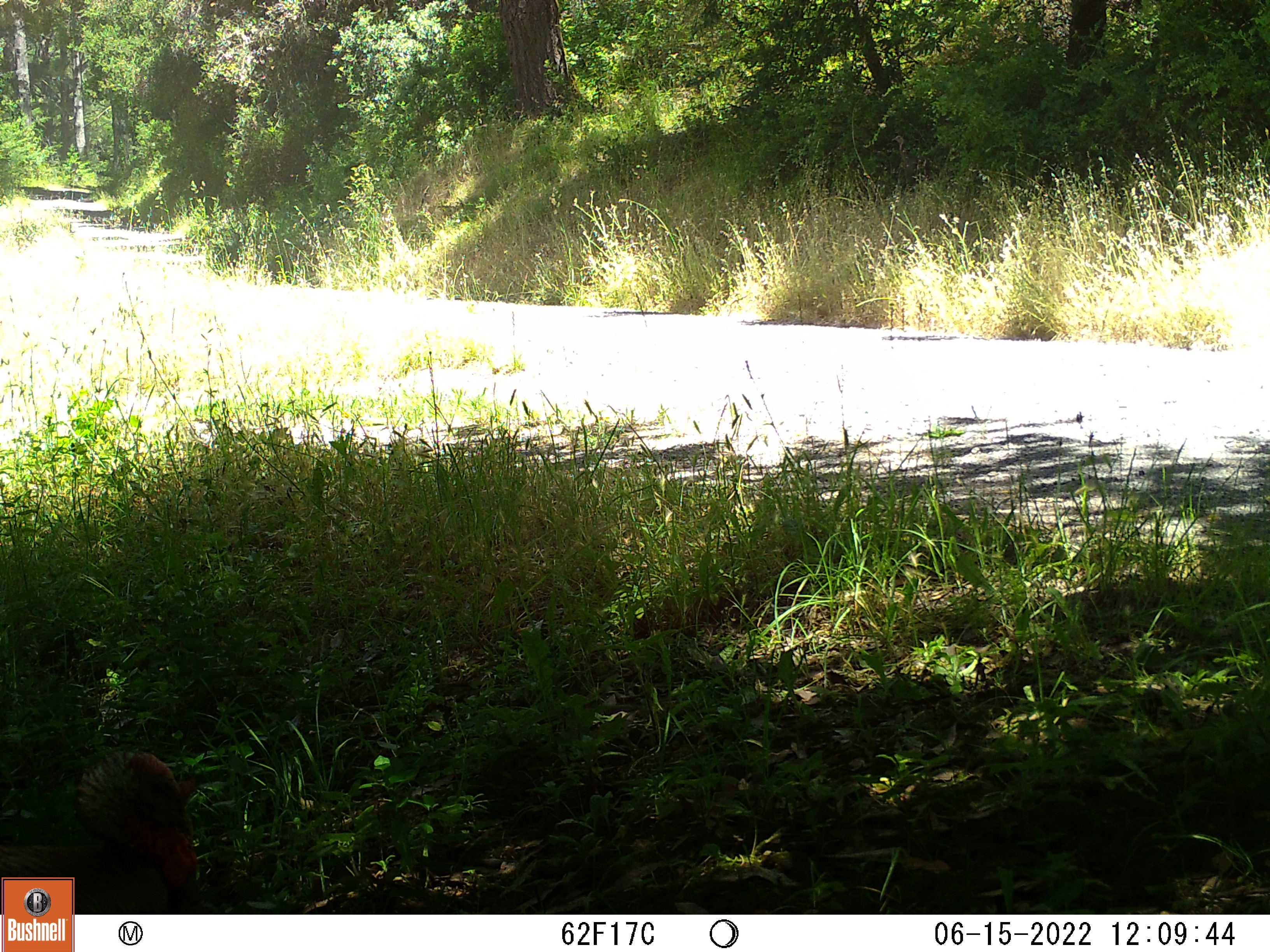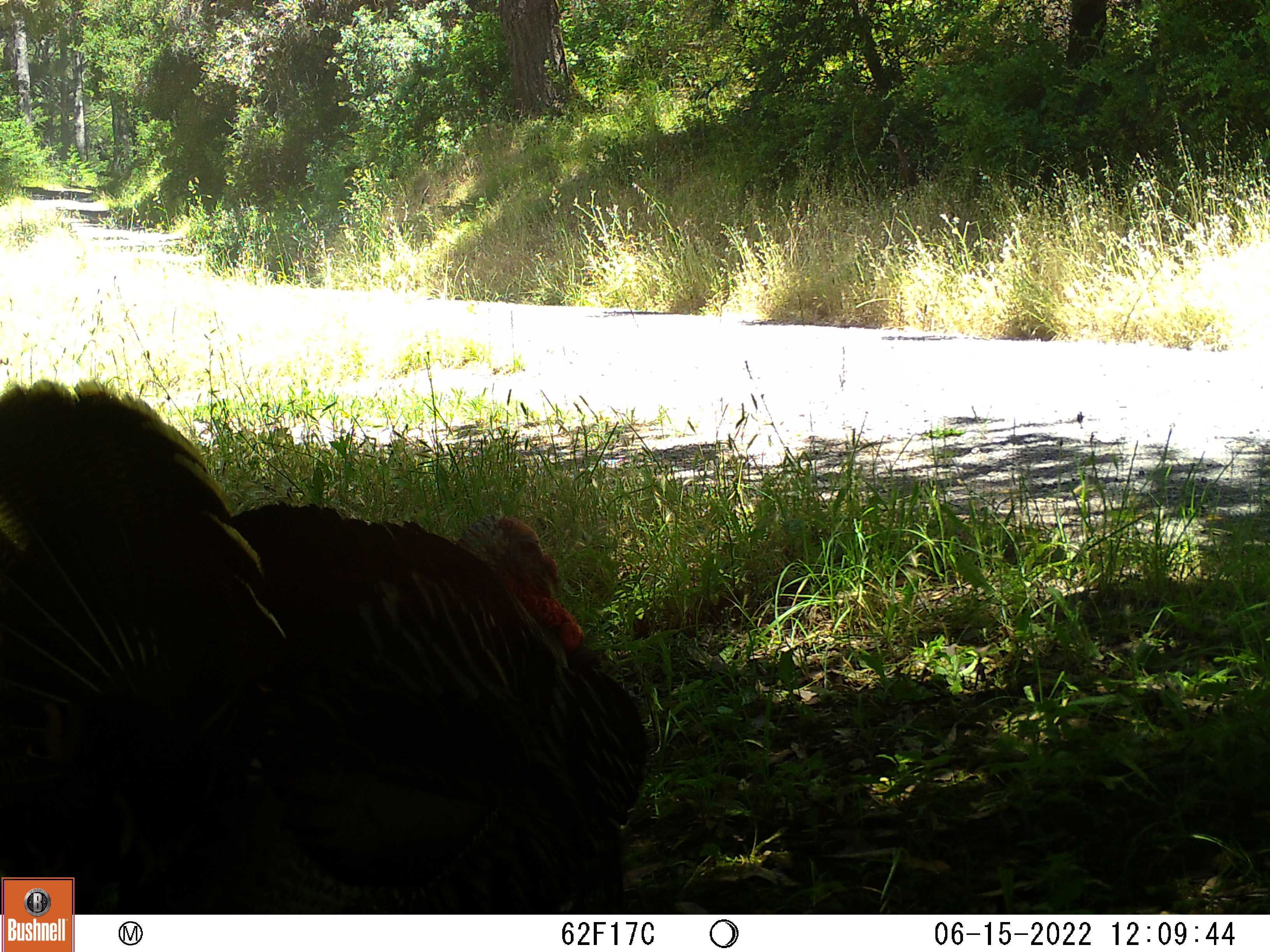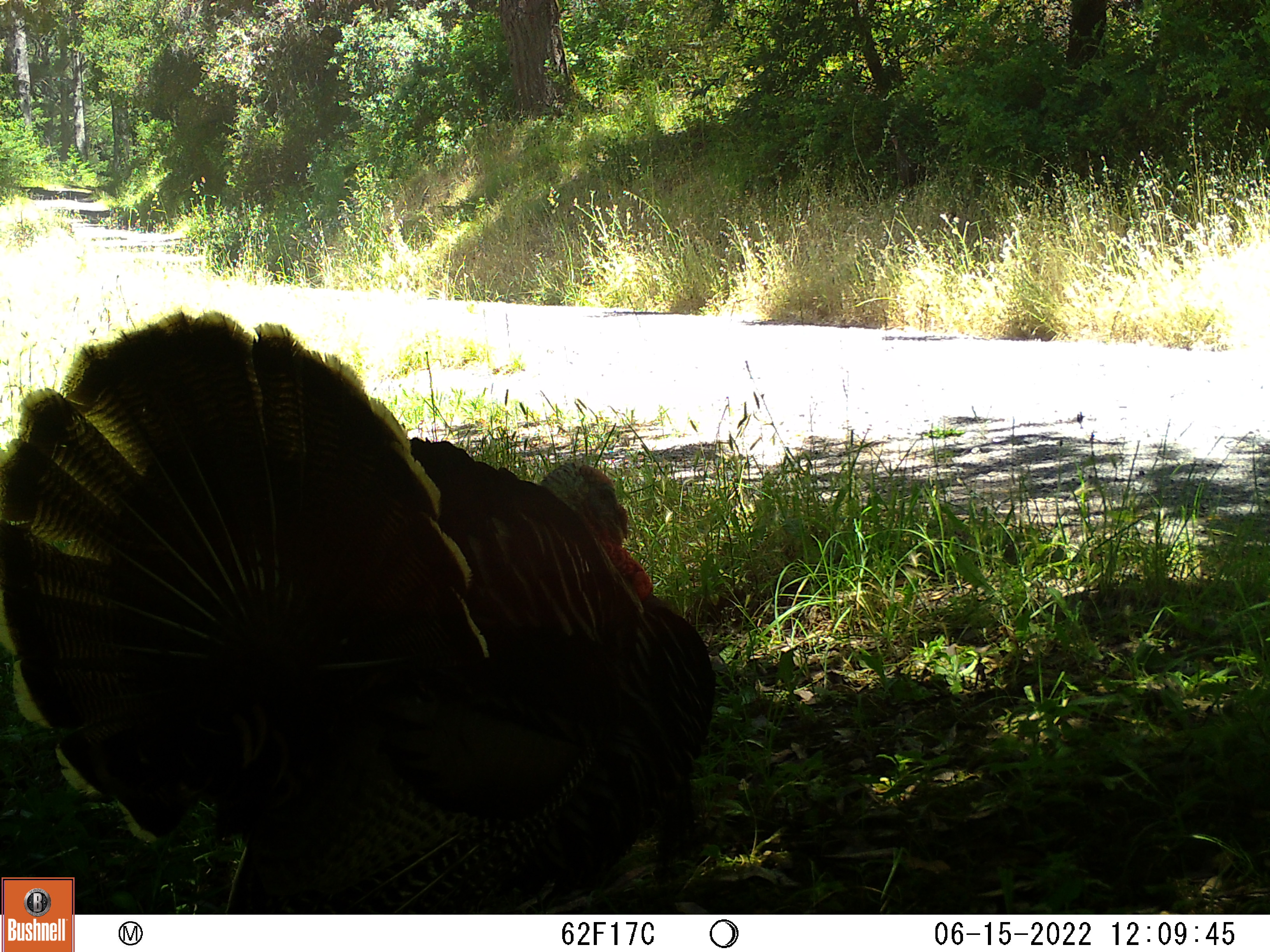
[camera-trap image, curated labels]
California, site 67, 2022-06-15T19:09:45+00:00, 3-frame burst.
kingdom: Animalia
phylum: Chordata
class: Aves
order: Galliformes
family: Phasianidae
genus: Meleagris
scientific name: Meleagris gallopavo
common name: turkey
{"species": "turkey (Meleagris gallopavo)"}